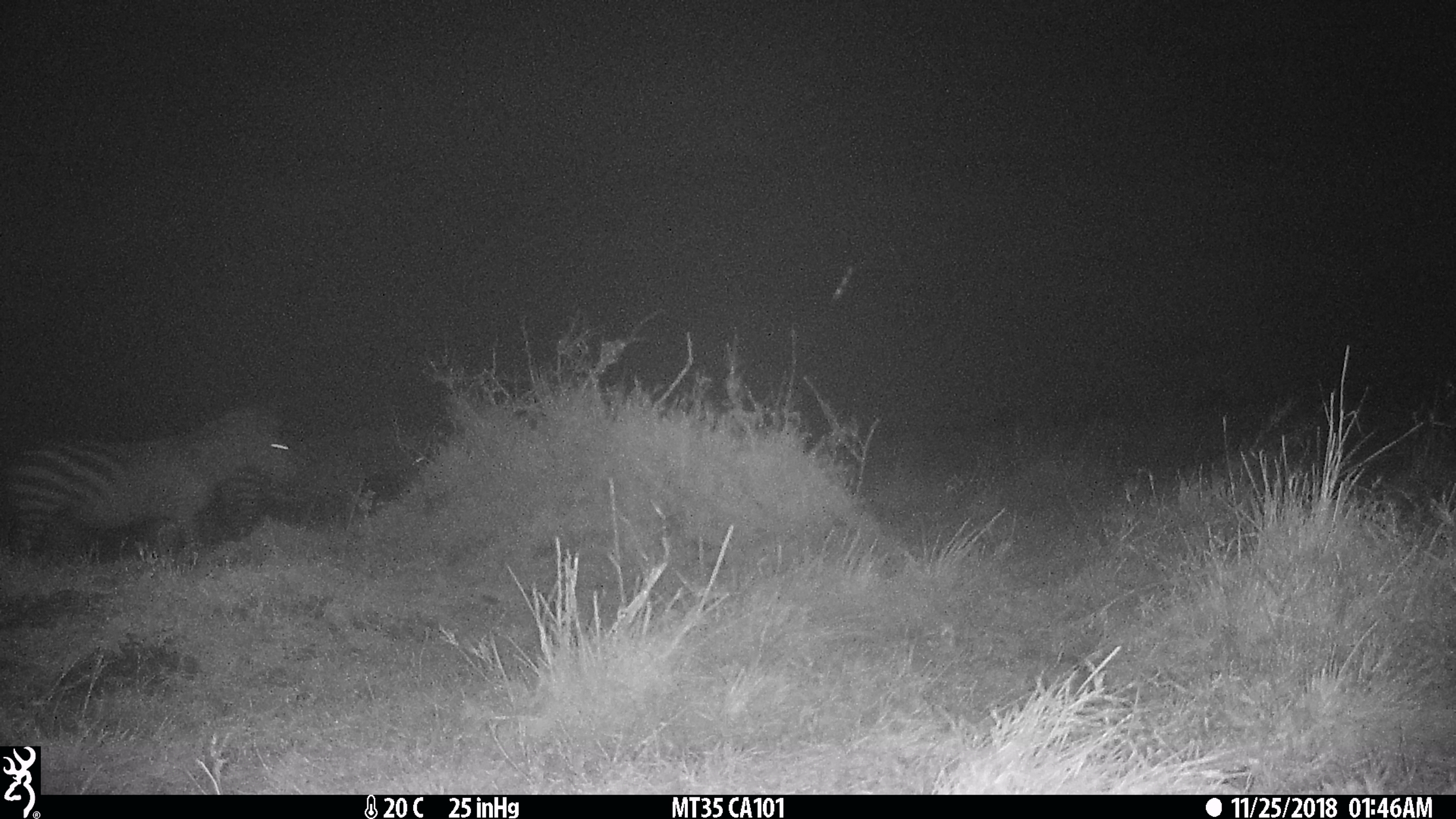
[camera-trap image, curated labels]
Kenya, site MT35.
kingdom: Animalia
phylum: Chordata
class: Mammalia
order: Perissodactyla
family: Equidae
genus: Equus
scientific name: Equus quagga burchellii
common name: burchell's zebra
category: zebra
Zebra (burchell's zebra) (Equus quagga burchellii).